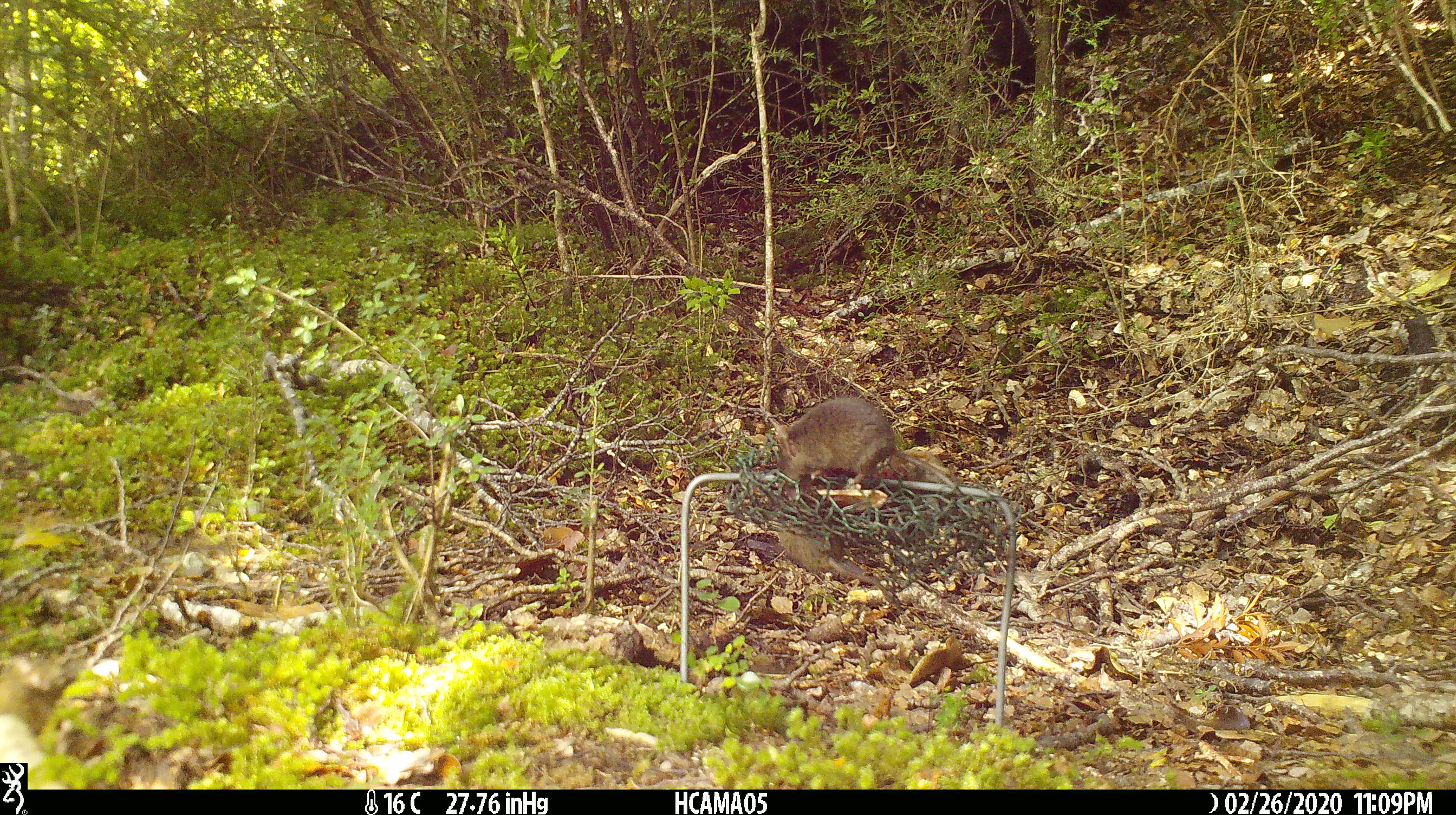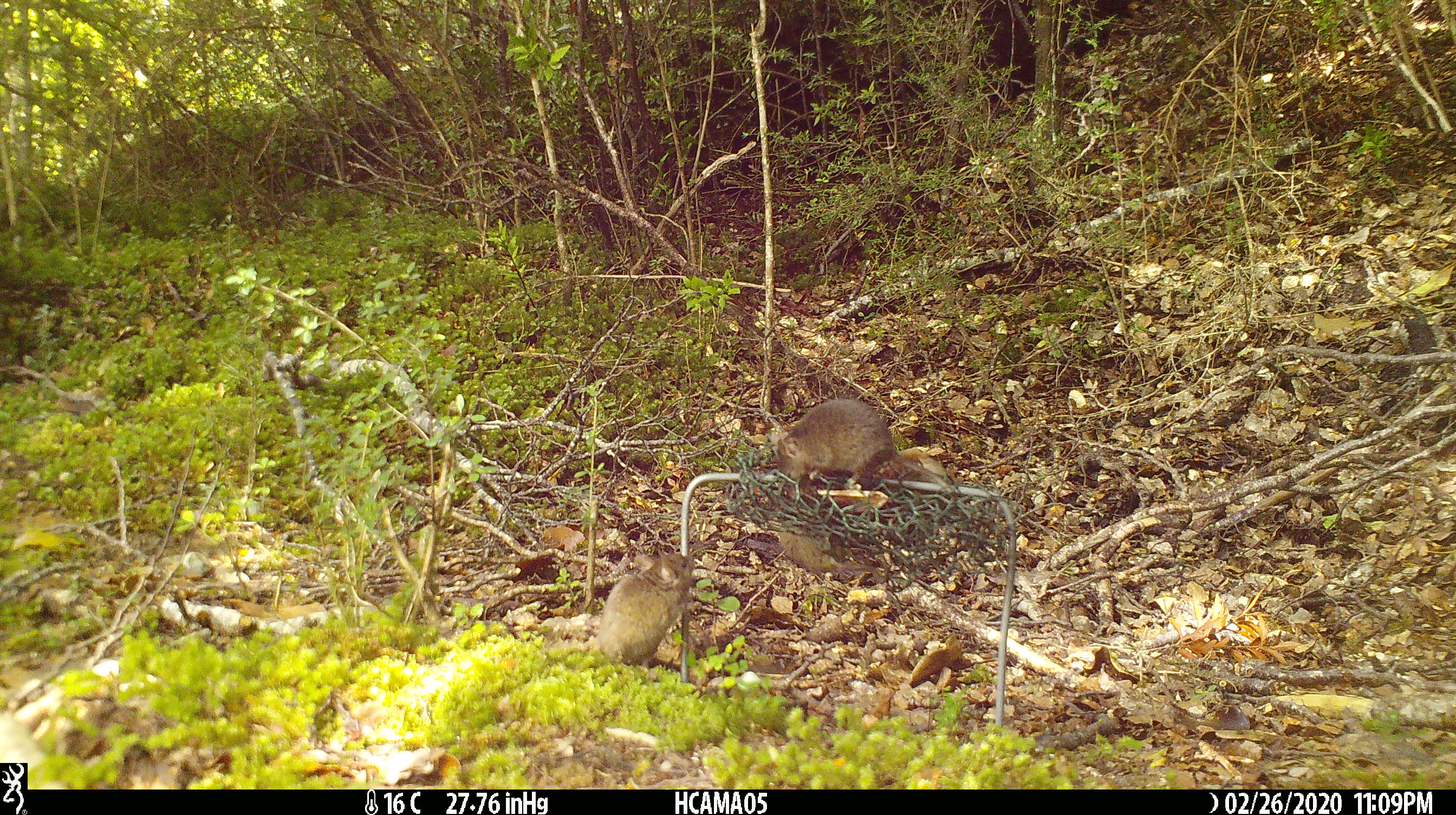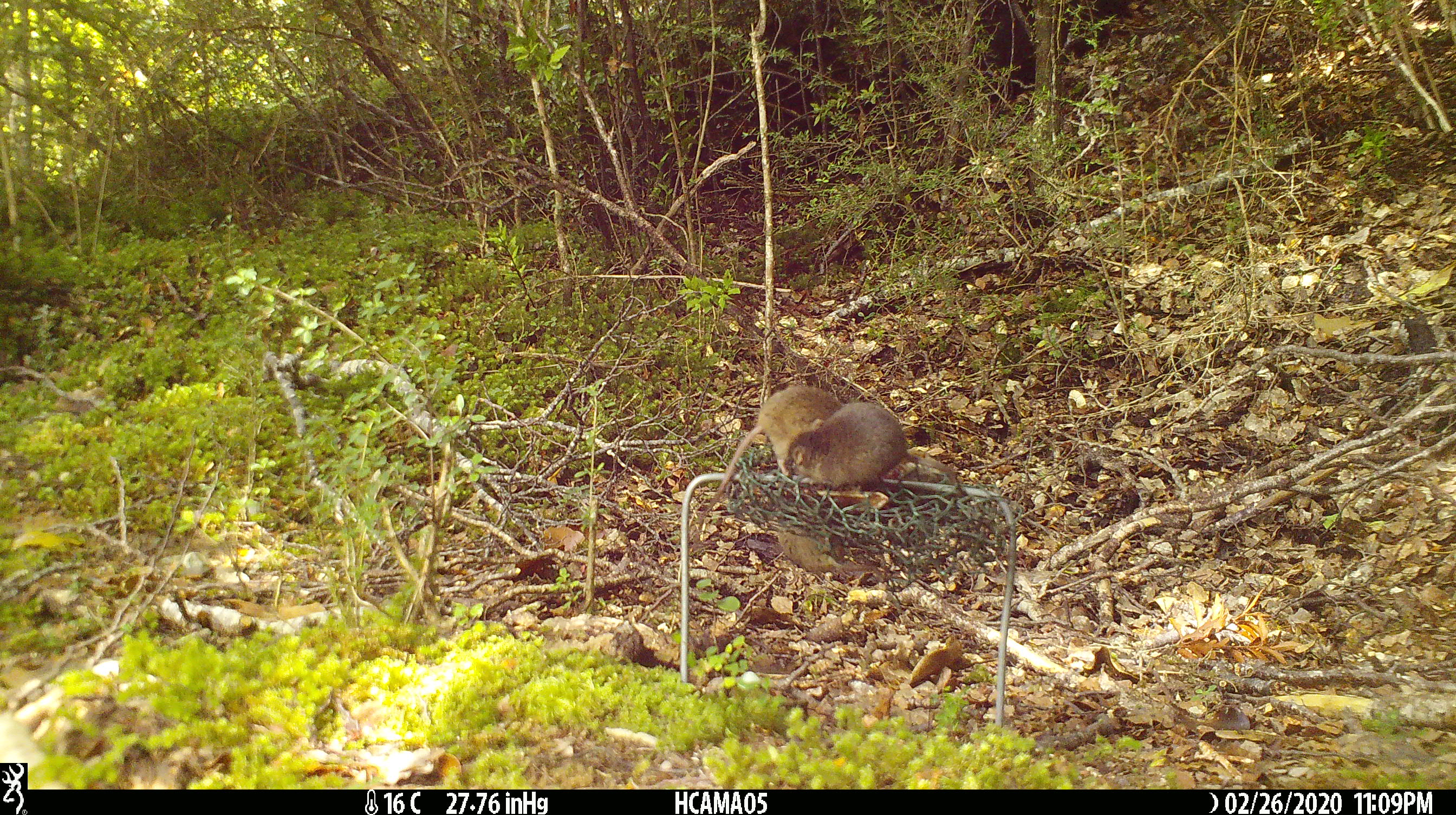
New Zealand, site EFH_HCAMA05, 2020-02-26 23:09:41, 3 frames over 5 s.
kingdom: Animalia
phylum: Chordata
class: Mammalia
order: Rodentia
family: Muridae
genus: Mus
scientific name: Mus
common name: mouse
Mouse (Mus).